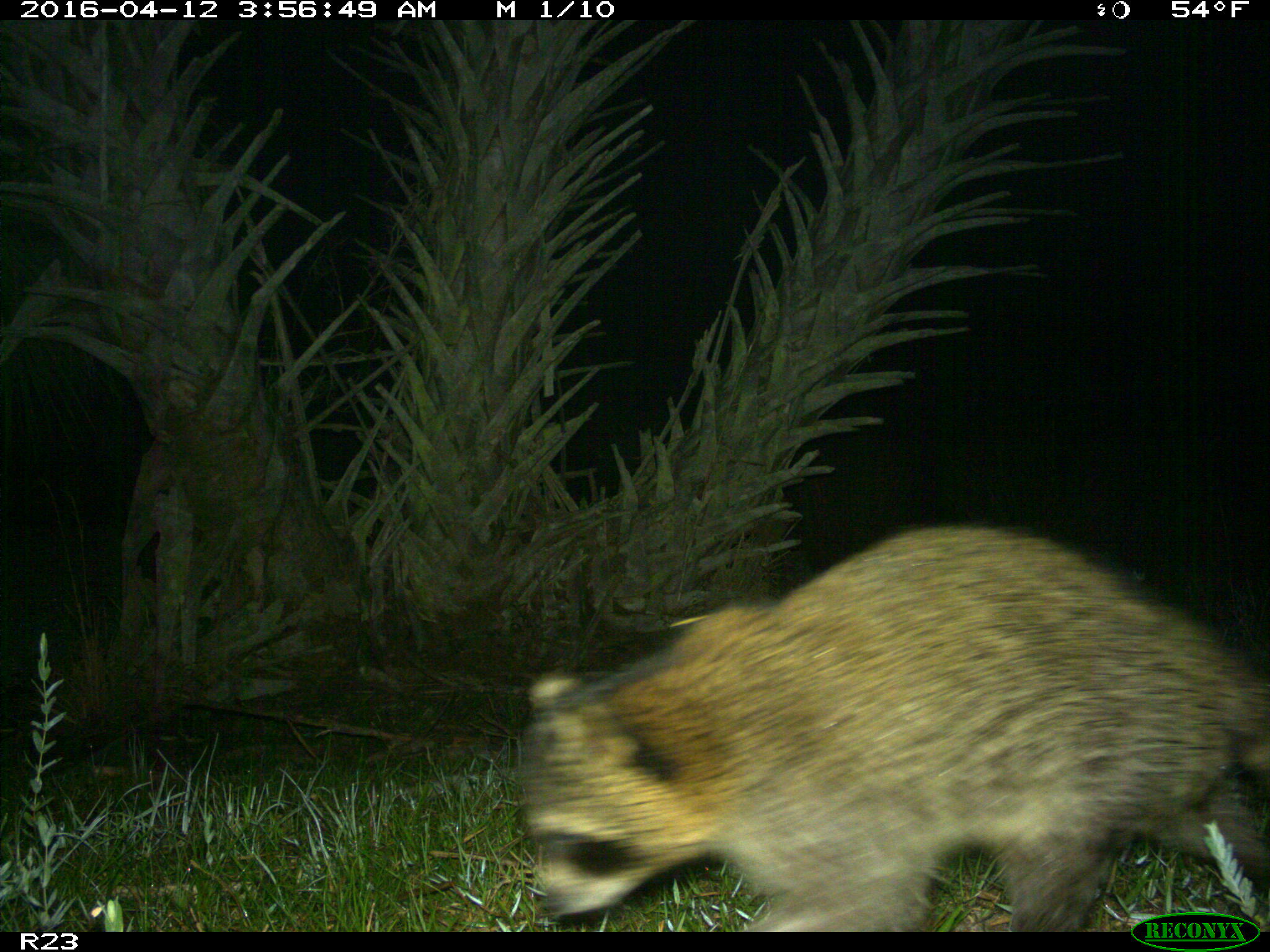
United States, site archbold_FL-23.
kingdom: Animalia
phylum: Chordata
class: Mammalia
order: Carnivora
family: Procyonidae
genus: Procyon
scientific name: Procyon lotor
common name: common raccoon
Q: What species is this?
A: Procyon lotor (common raccoon).